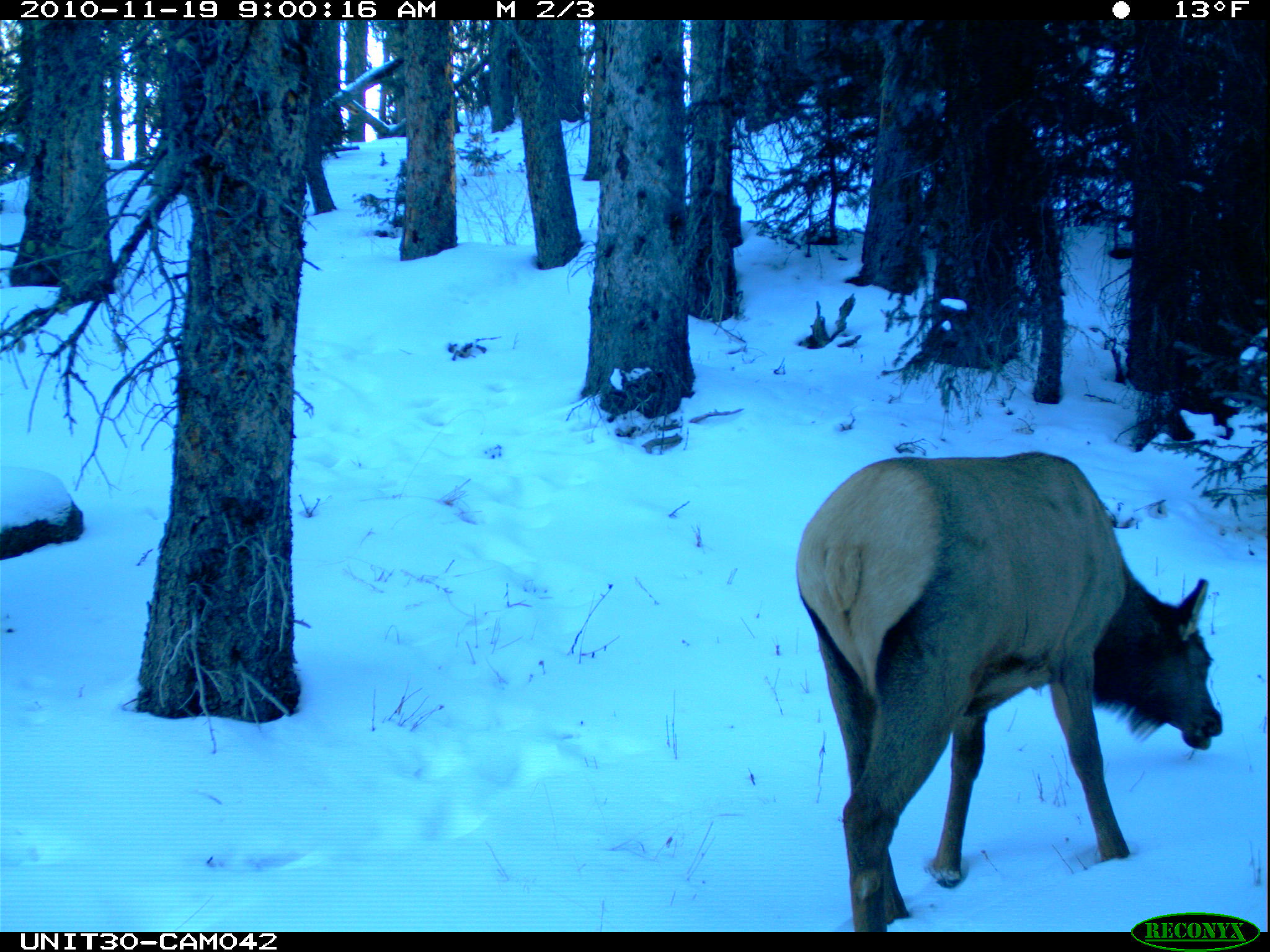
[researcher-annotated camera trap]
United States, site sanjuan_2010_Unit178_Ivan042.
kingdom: Animalia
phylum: Chordata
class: Mammalia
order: Artiodactyla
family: Cervidae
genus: Cervus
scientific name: Cervus elaphus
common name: red deer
Cervus elaphus (red deer).